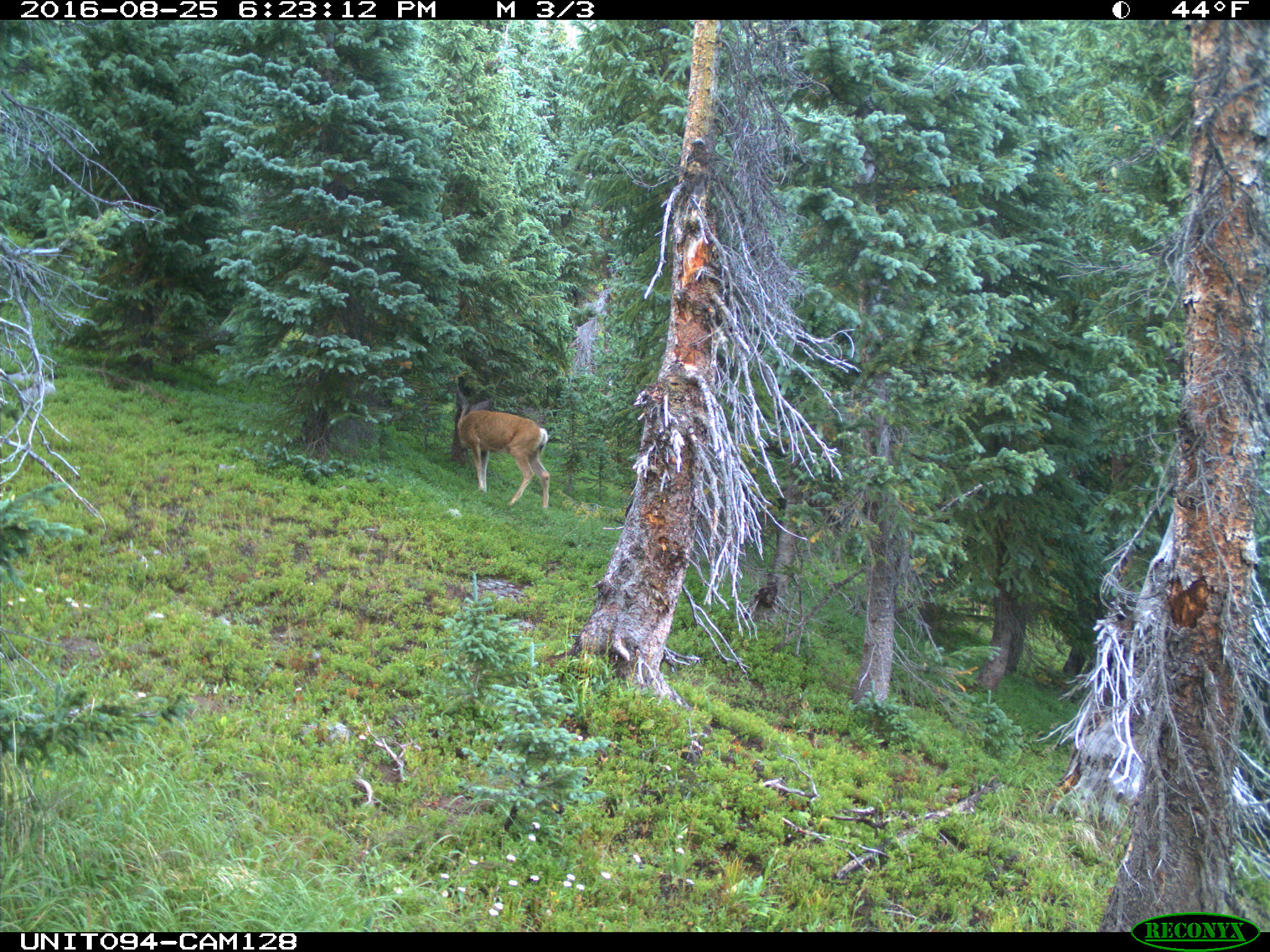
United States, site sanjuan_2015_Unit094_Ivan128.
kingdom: Animalia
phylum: Chordata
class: Mammalia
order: Artiodactyla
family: Cervidae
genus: Odocoileus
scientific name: Odocoileus hemionus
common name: mule deer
Odocoileus hemionus (mule deer).